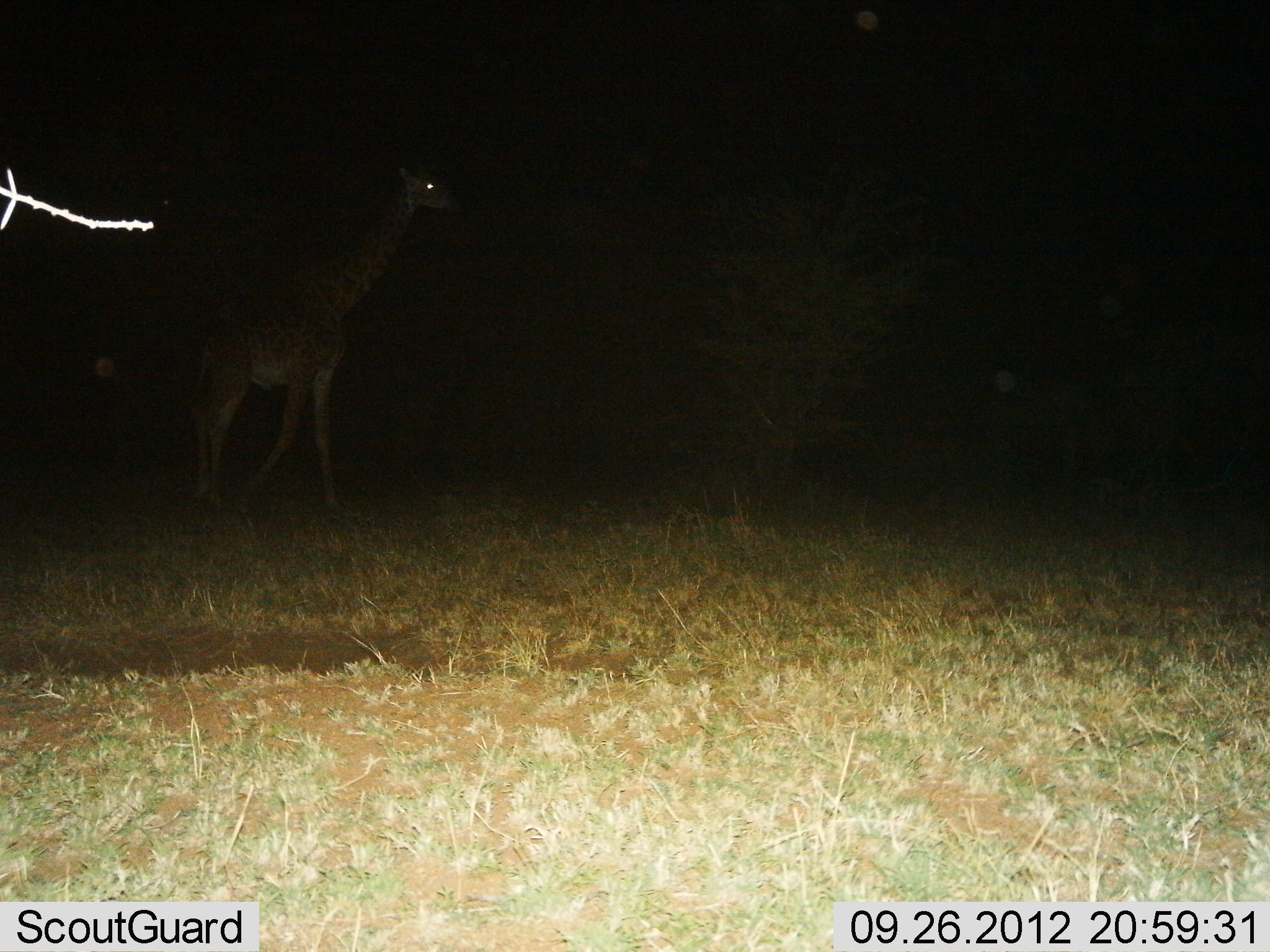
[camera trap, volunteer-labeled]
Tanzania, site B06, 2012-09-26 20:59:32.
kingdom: Animalia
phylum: Chordata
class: Mammalia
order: Artiodactyla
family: Giraffidae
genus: Giraffa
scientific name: Giraffa camelopardalis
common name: giraffe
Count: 1.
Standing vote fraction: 10%.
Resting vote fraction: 0%.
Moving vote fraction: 90%.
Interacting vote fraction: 0%.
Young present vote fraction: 0%.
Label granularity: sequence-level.